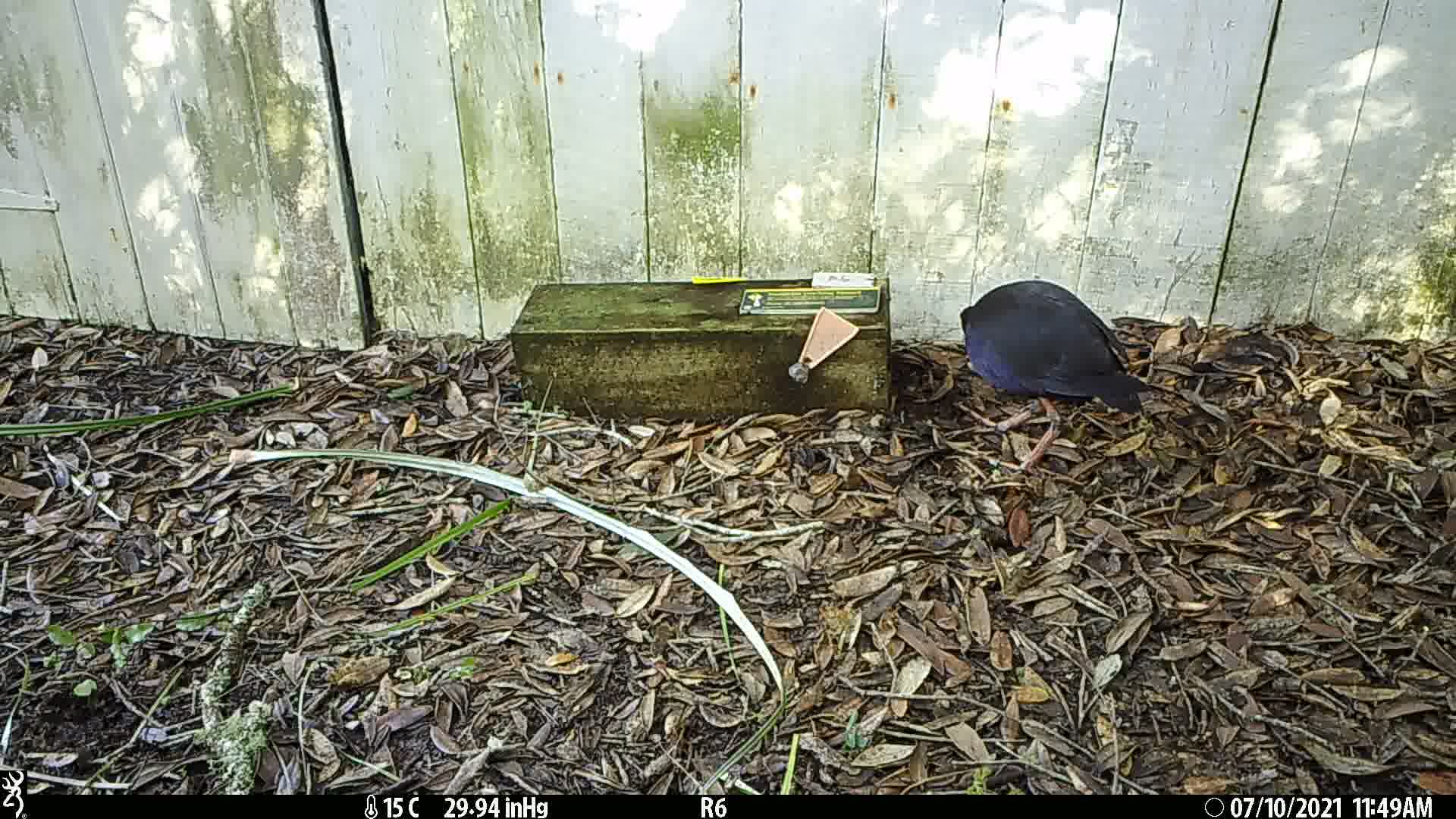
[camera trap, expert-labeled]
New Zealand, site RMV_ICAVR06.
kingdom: Animalia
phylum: Chordata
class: Aves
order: Gruiformes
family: Rallidae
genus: Porphyrio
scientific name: Porphyrio melanotus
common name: australasian swamphen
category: pukeko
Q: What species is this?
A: Pukeko (australasian swamphen) (Porphyrio melanotus).